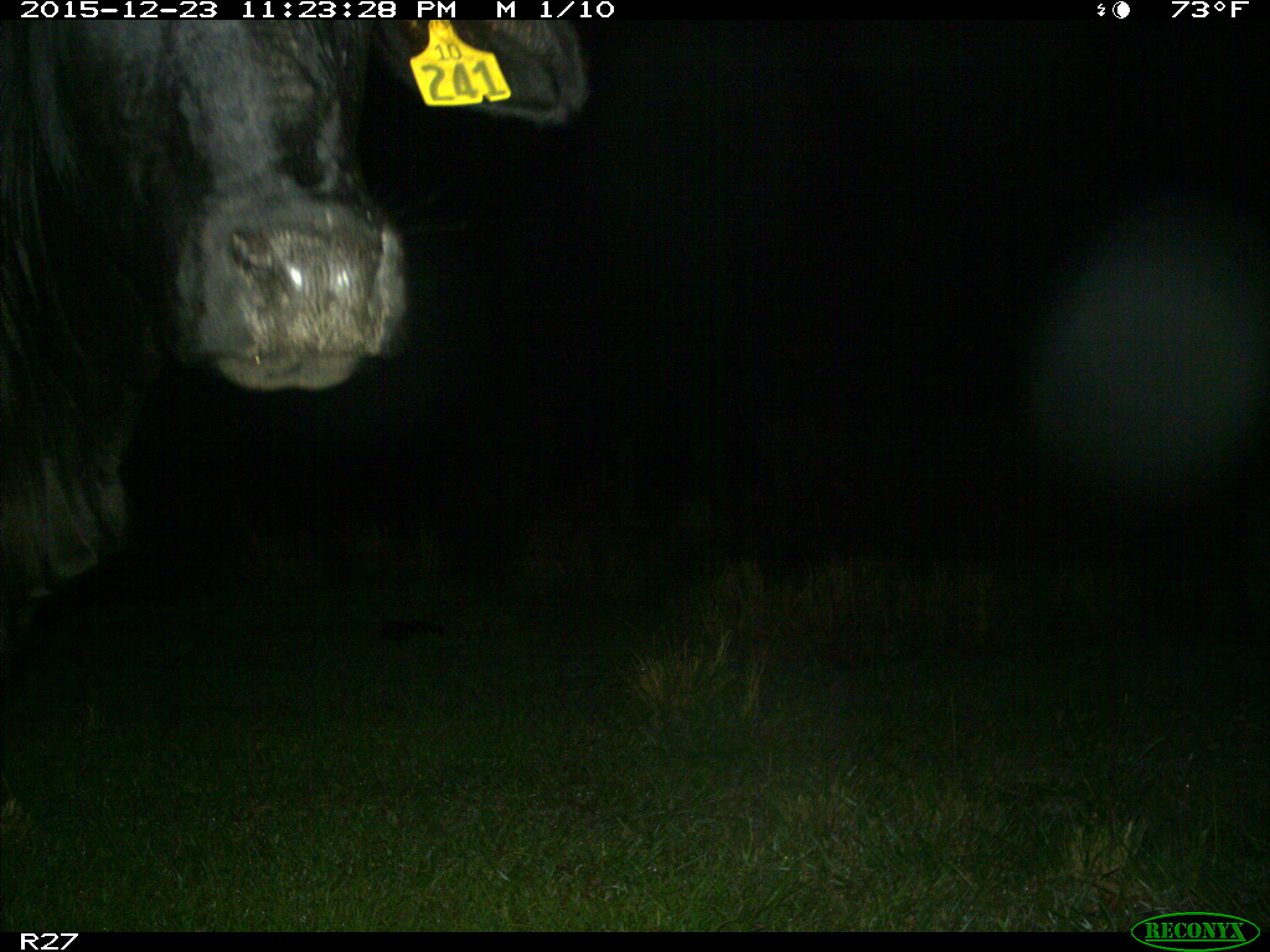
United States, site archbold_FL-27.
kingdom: Animalia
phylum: Chordata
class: Mammalia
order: Artiodactyla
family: Bovidae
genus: Bos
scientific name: Bos taurus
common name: domestic cow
Bos taurus (domestic cow).